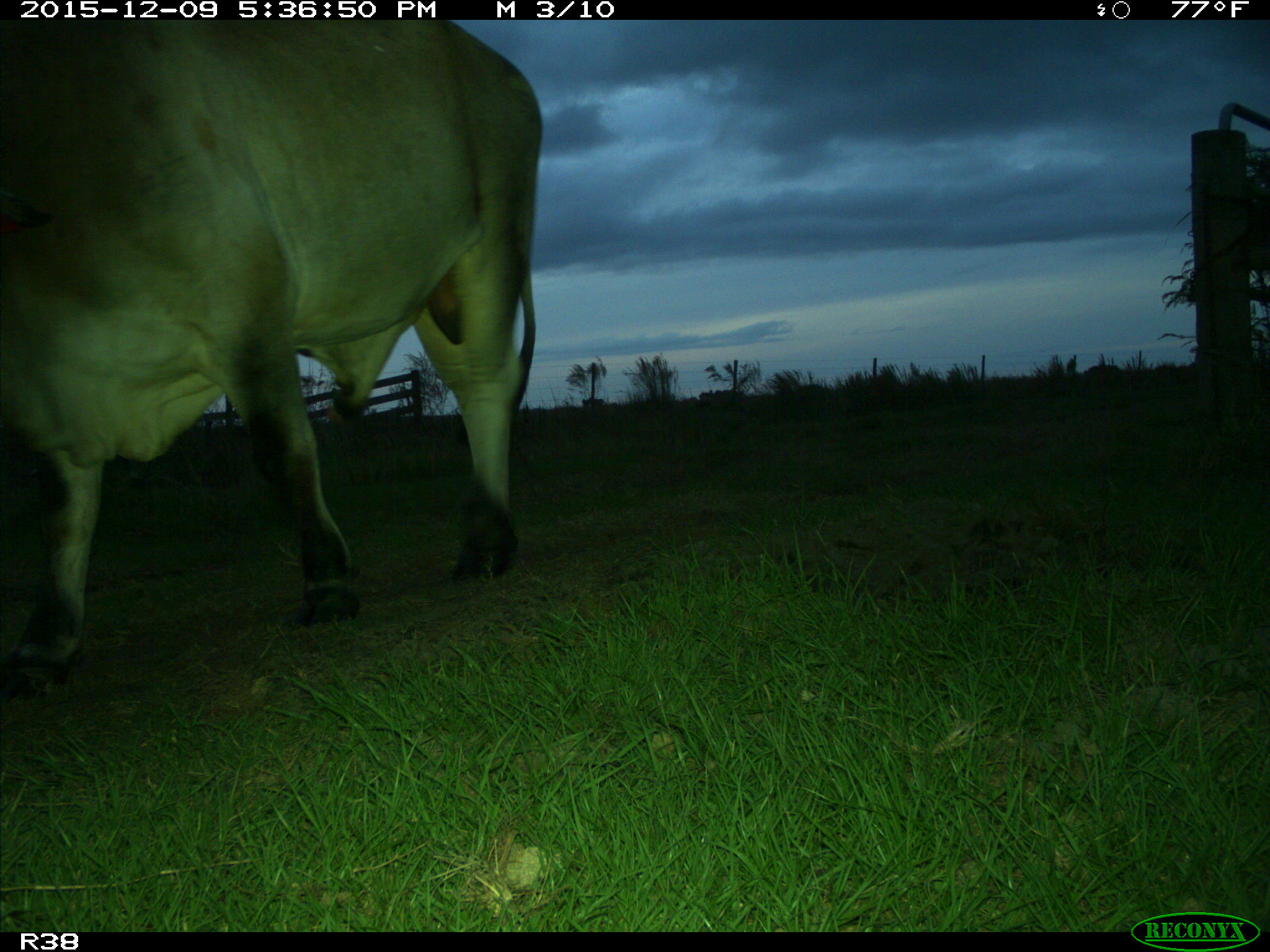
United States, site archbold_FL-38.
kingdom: Animalia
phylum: Chordata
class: Mammalia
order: Artiodactyla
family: Bovidae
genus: Bos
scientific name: Bos taurus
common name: domestic cow